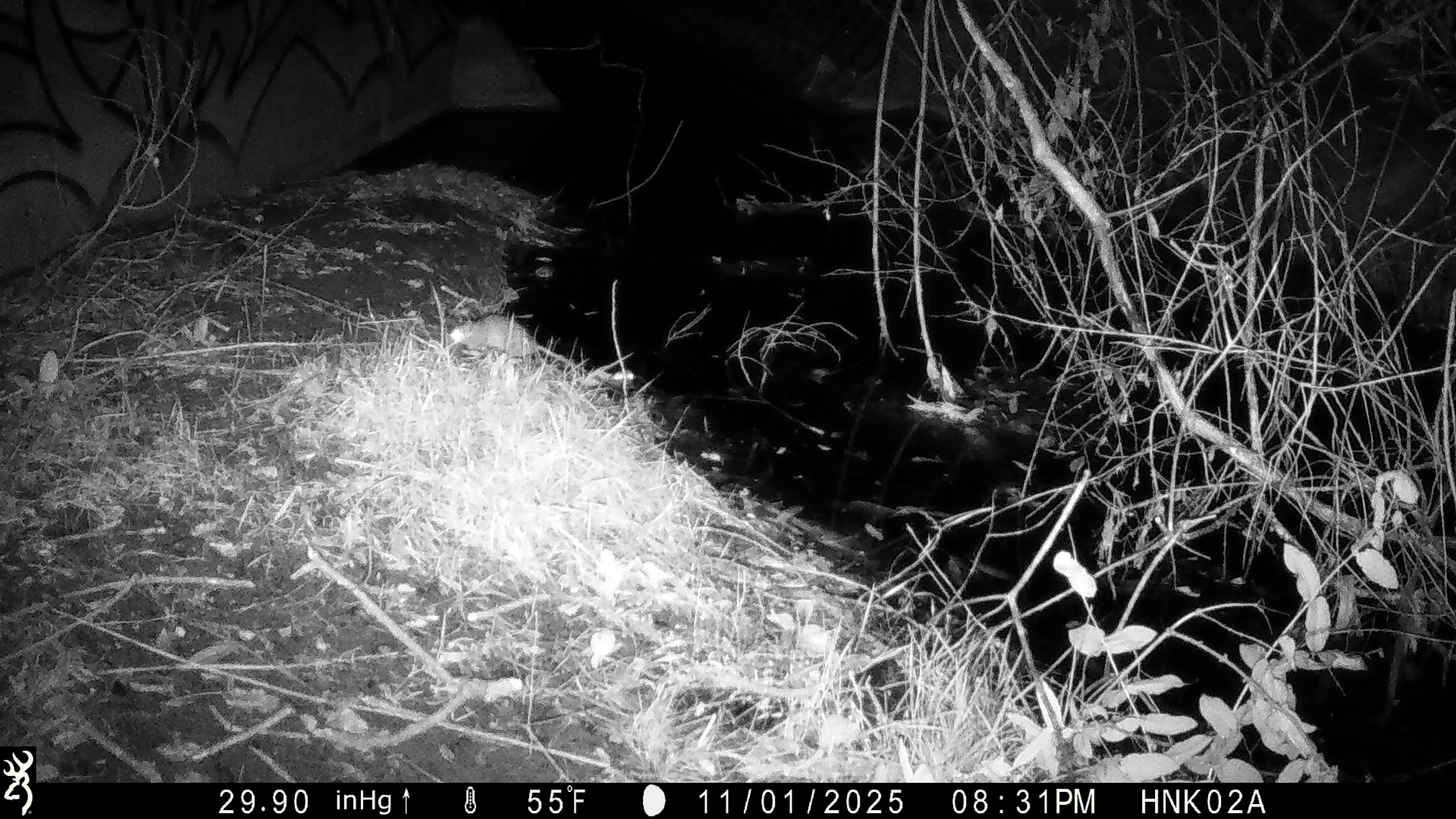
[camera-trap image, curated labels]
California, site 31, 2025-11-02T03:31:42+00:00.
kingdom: Animalia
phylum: Chordata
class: Mammalia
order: Rodentia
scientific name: Rodentia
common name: mouse or rat